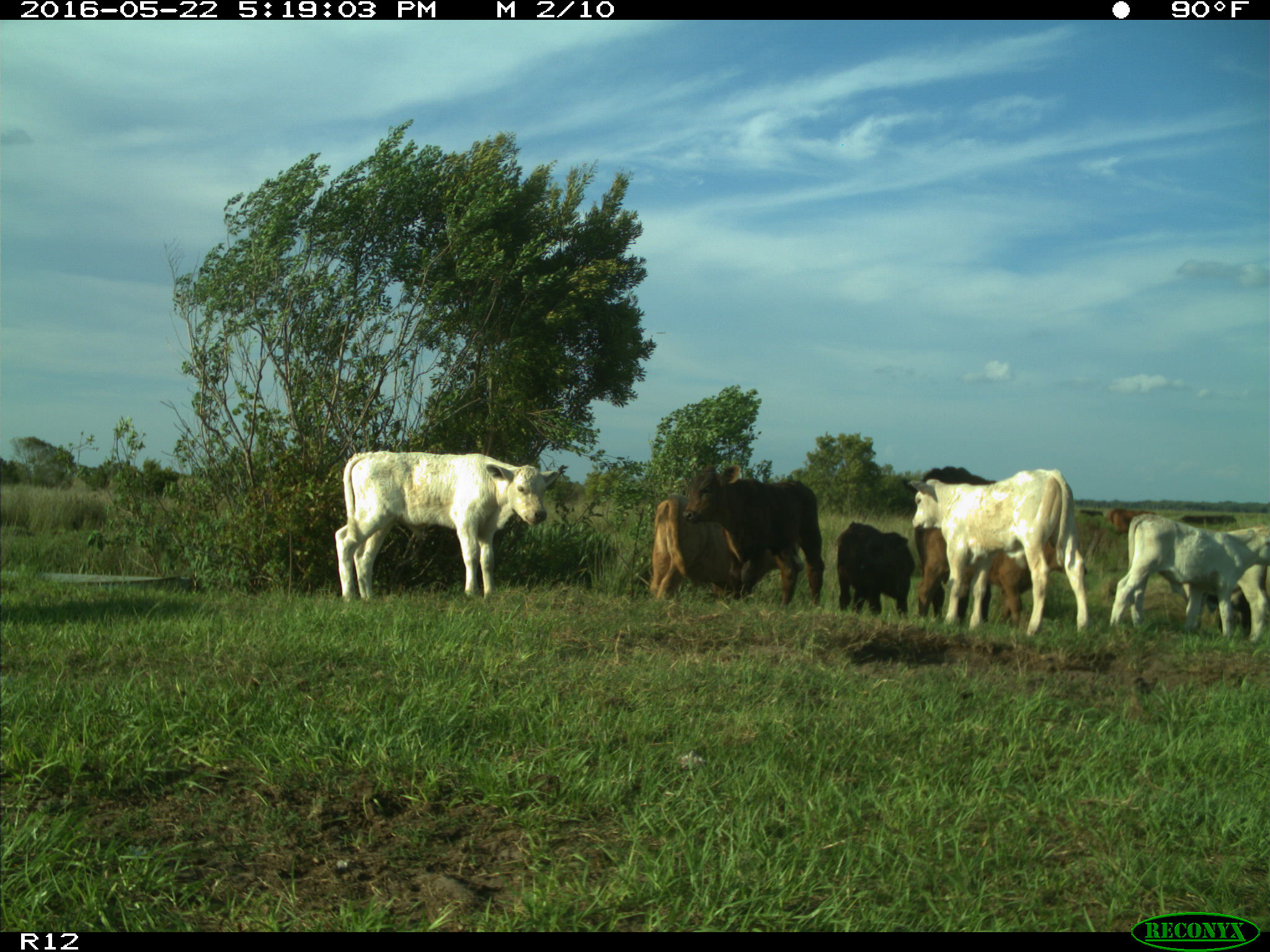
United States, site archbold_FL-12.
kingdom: Animalia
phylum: Chordata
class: Mammalia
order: Artiodactyla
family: Bovidae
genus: Bos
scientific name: Bos taurus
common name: domestic cow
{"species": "Bos taurus (domestic cow)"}